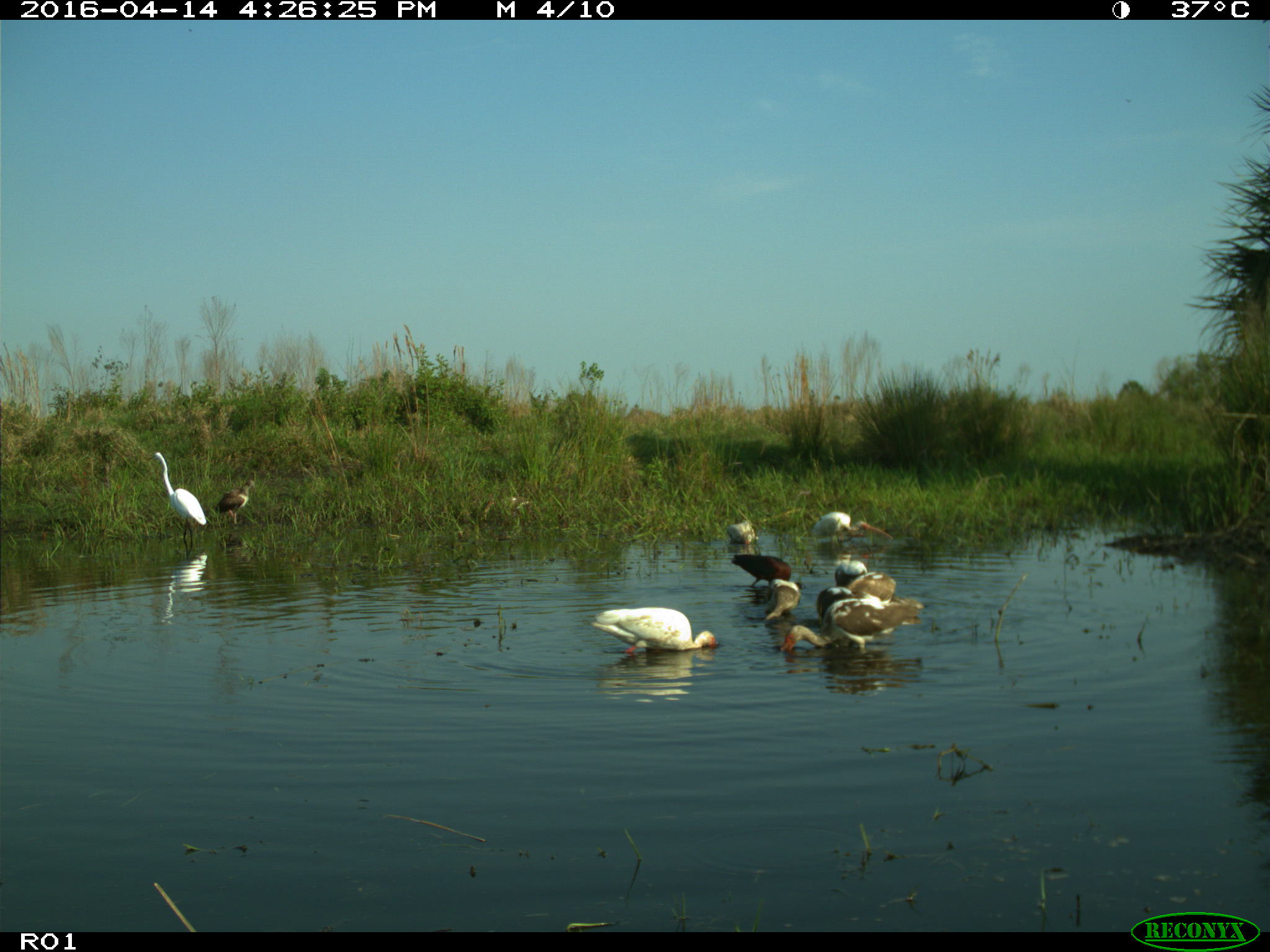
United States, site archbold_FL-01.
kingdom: Animalia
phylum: Chordata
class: Aves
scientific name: Aves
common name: birds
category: unidentified bird